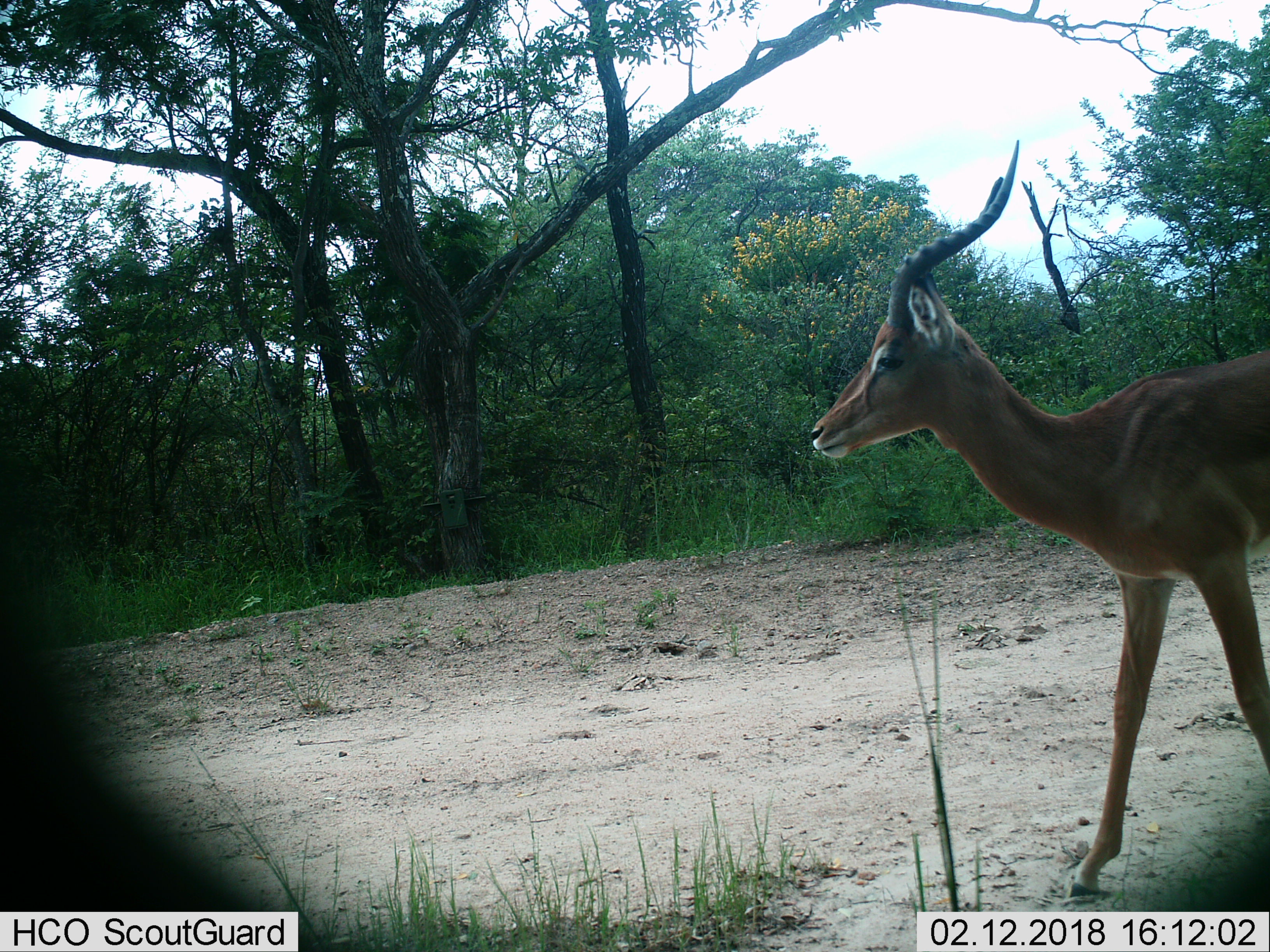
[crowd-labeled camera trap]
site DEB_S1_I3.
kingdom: Animalia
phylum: Chordata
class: Mammalia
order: Artiodactyla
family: Bovidae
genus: Aepyceros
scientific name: Aepyceros melampus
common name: impala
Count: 1.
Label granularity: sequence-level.